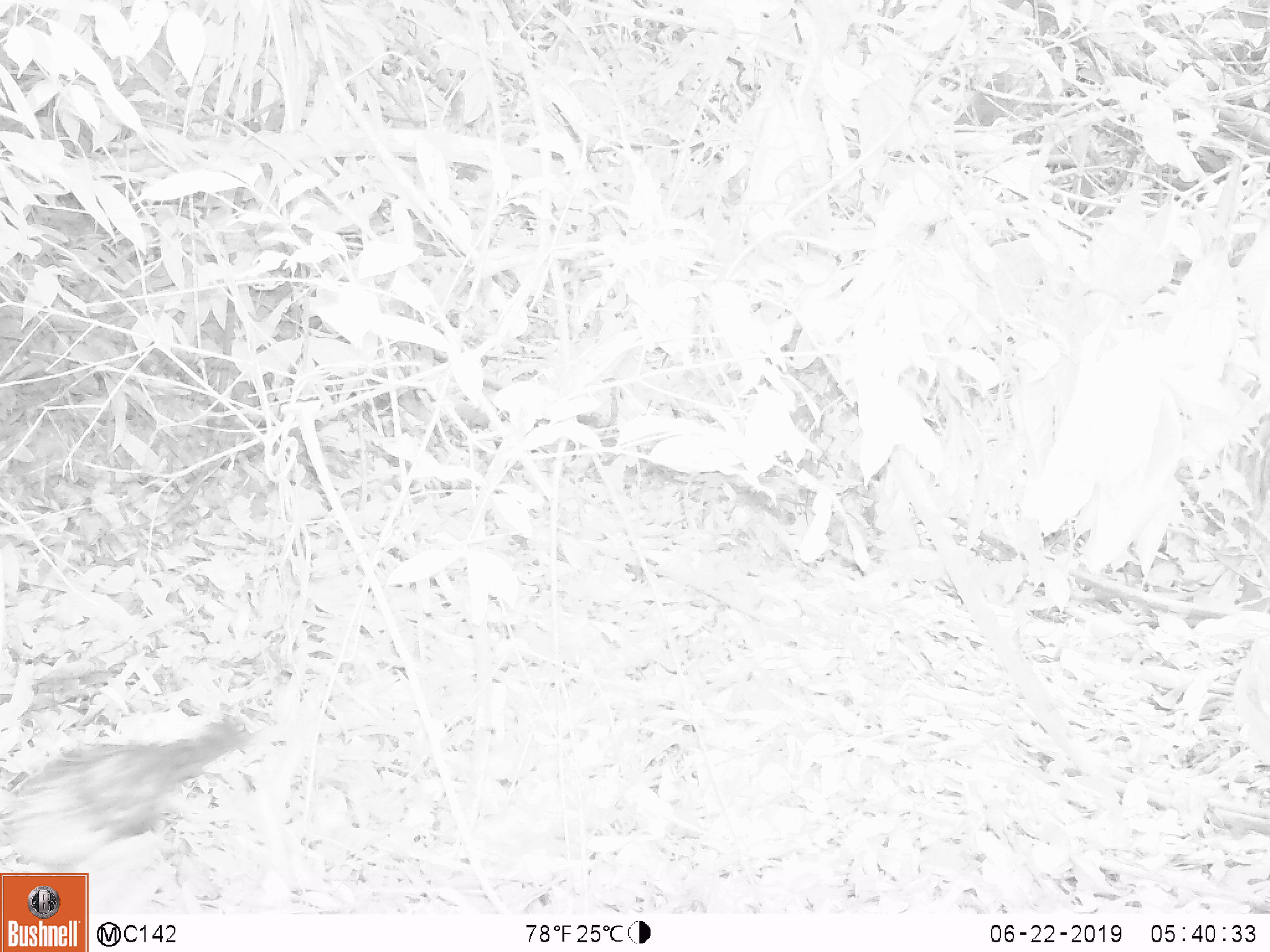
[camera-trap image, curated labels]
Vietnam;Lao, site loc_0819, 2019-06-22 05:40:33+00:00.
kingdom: Animalia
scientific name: Animalia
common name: animal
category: unidentified animal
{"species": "unidentified animal (animal) (Animalia)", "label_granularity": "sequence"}